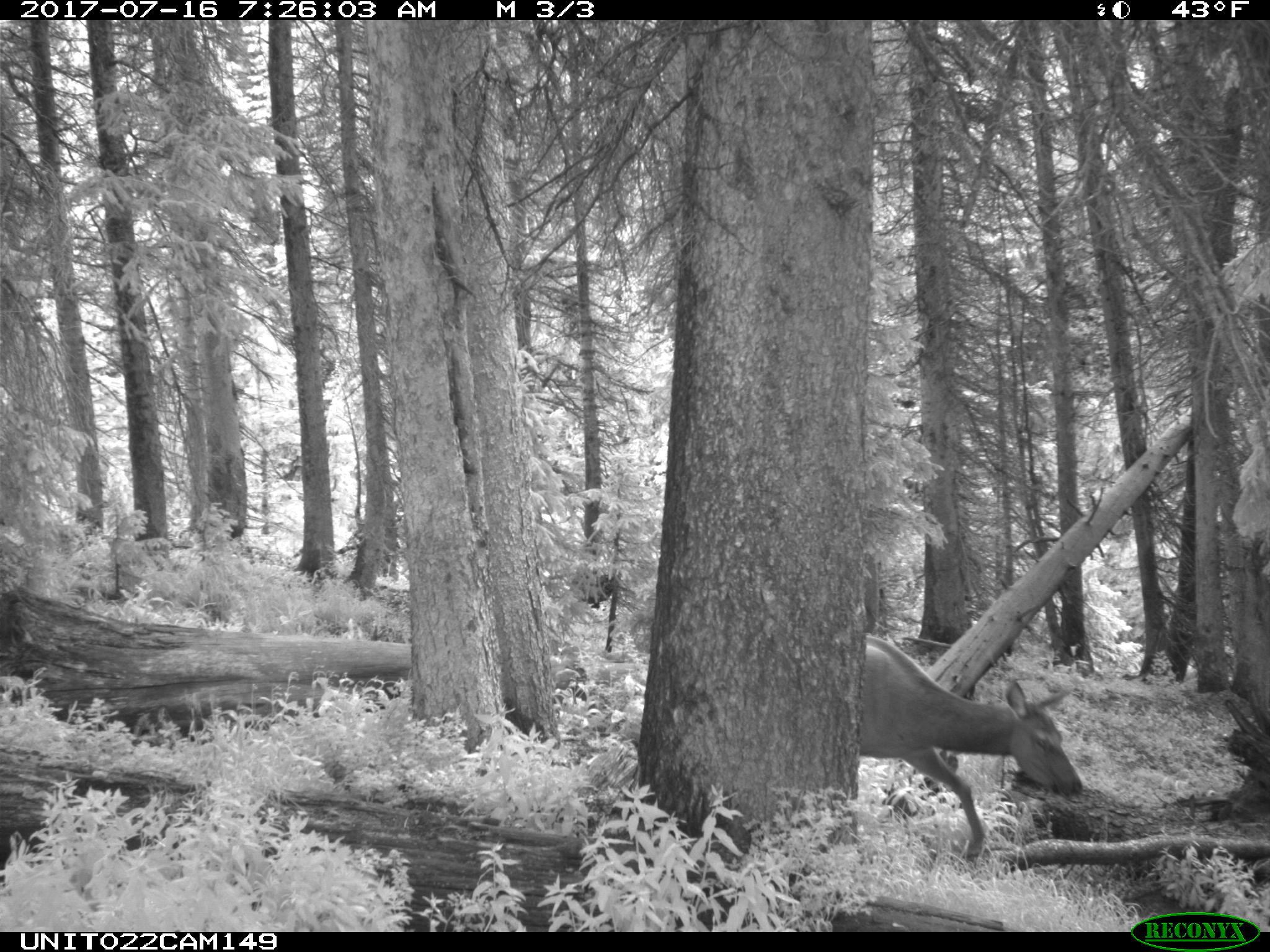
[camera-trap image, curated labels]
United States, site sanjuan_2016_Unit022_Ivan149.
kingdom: Animalia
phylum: Chordata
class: Mammalia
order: Artiodactyla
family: Cervidae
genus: Cervus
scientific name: Cervus elaphus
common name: red deer